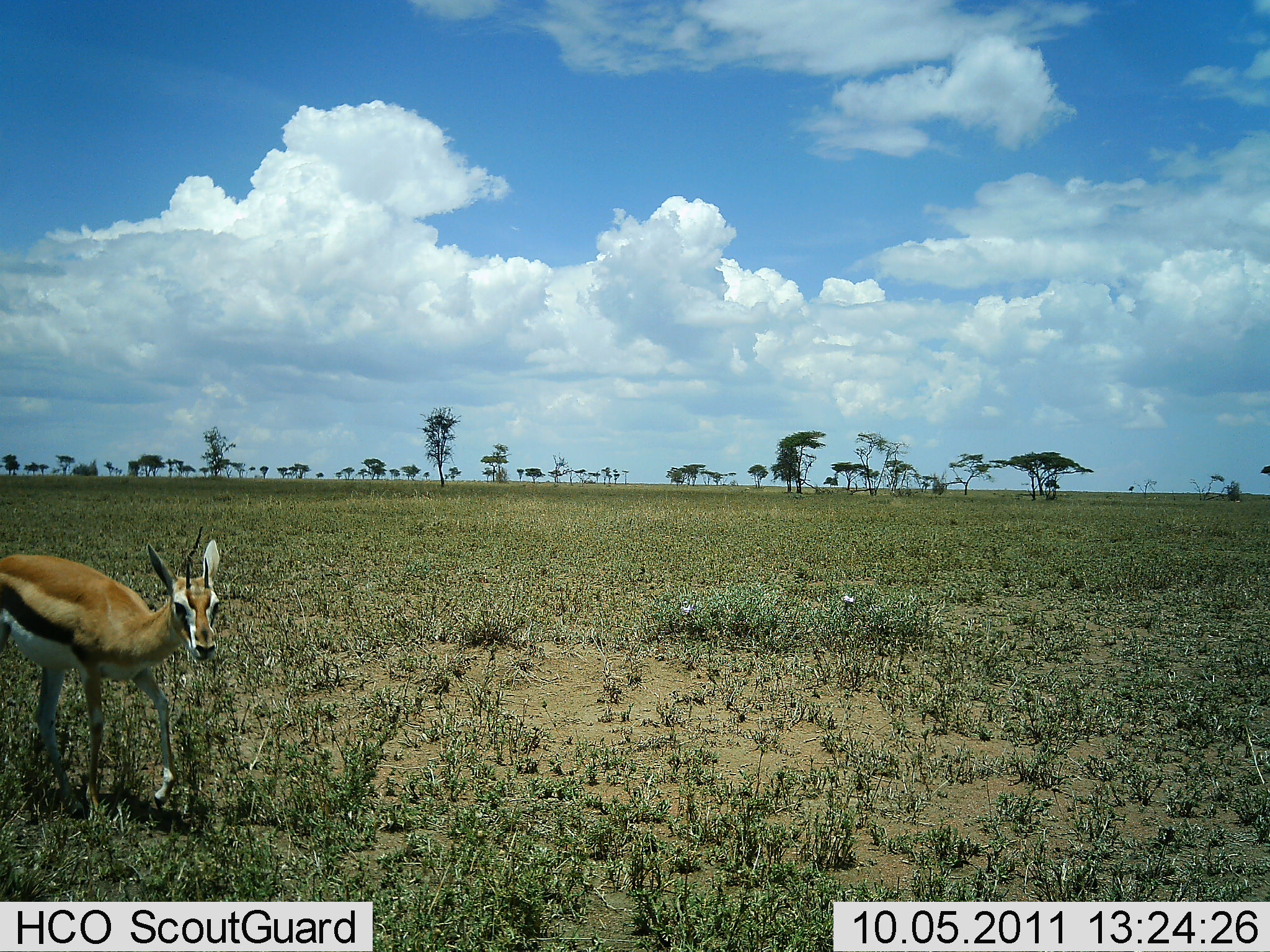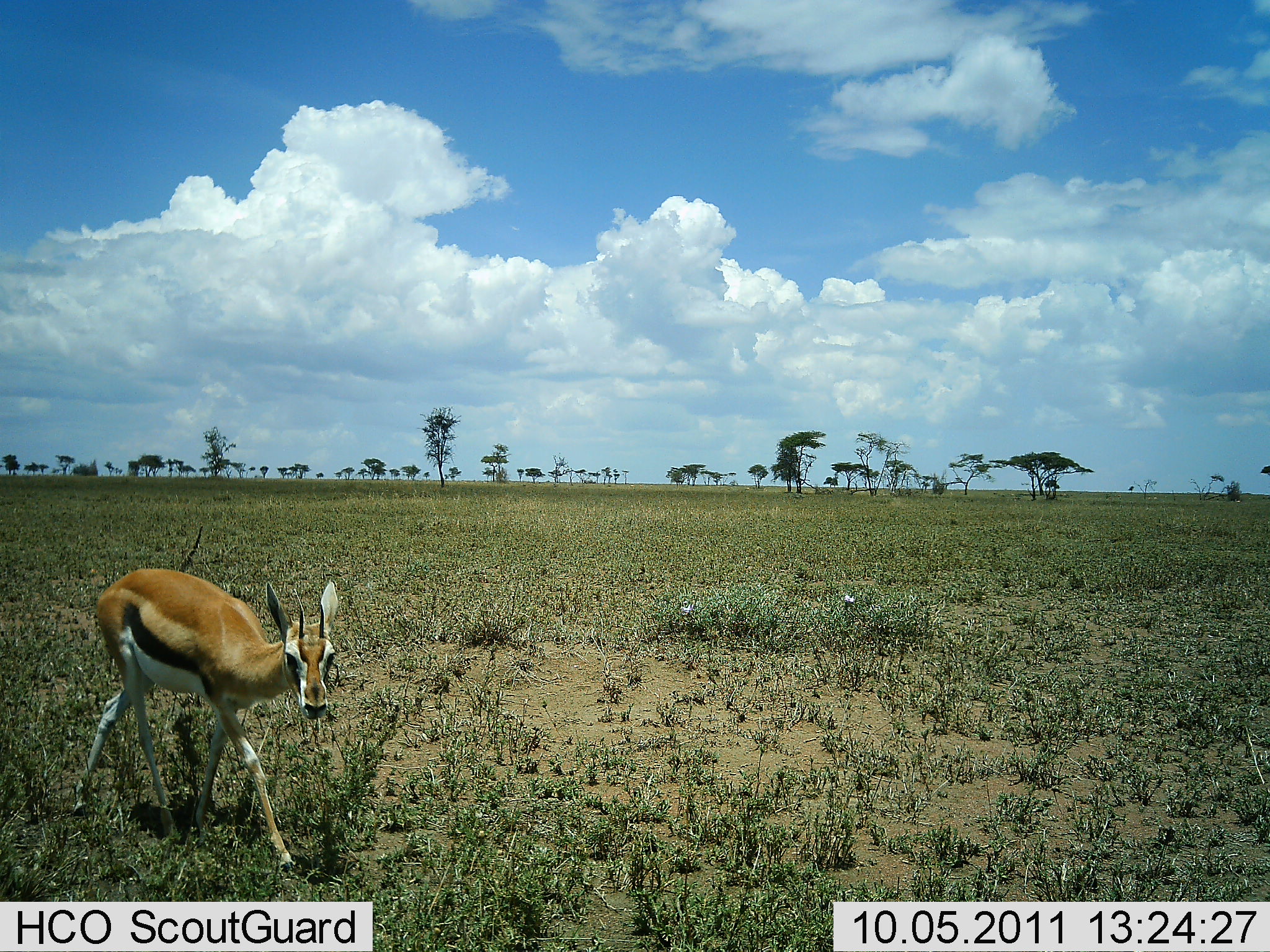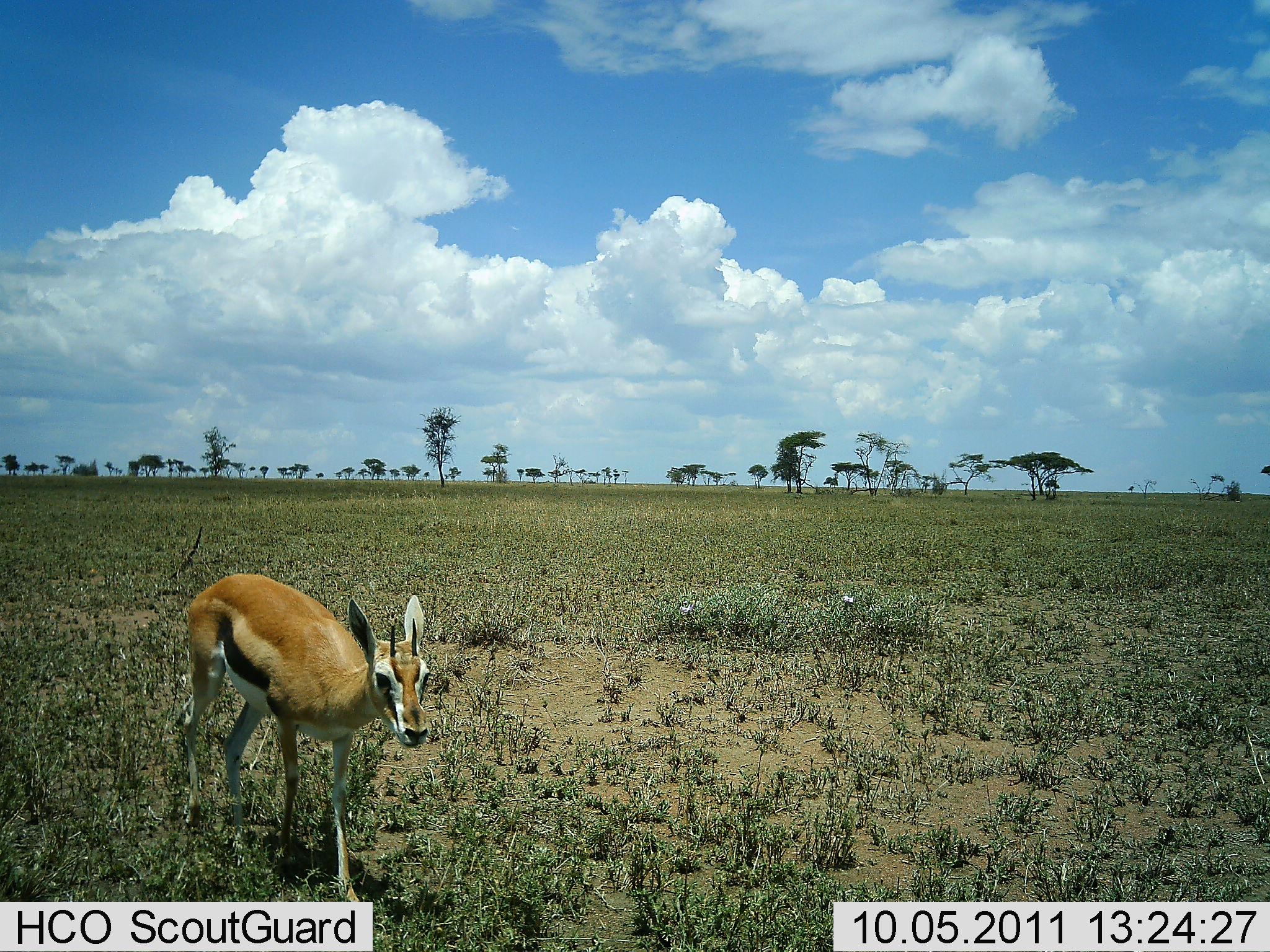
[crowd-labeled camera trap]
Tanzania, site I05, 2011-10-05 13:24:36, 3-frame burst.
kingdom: Animalia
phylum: Chordata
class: Mammalia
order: Artiodactyla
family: Bovidae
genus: Eudorcas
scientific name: Eudorcas thomsonii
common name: thomson's gazelle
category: gazellethomsons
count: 1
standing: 14%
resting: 0%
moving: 86%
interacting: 0%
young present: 7%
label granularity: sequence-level